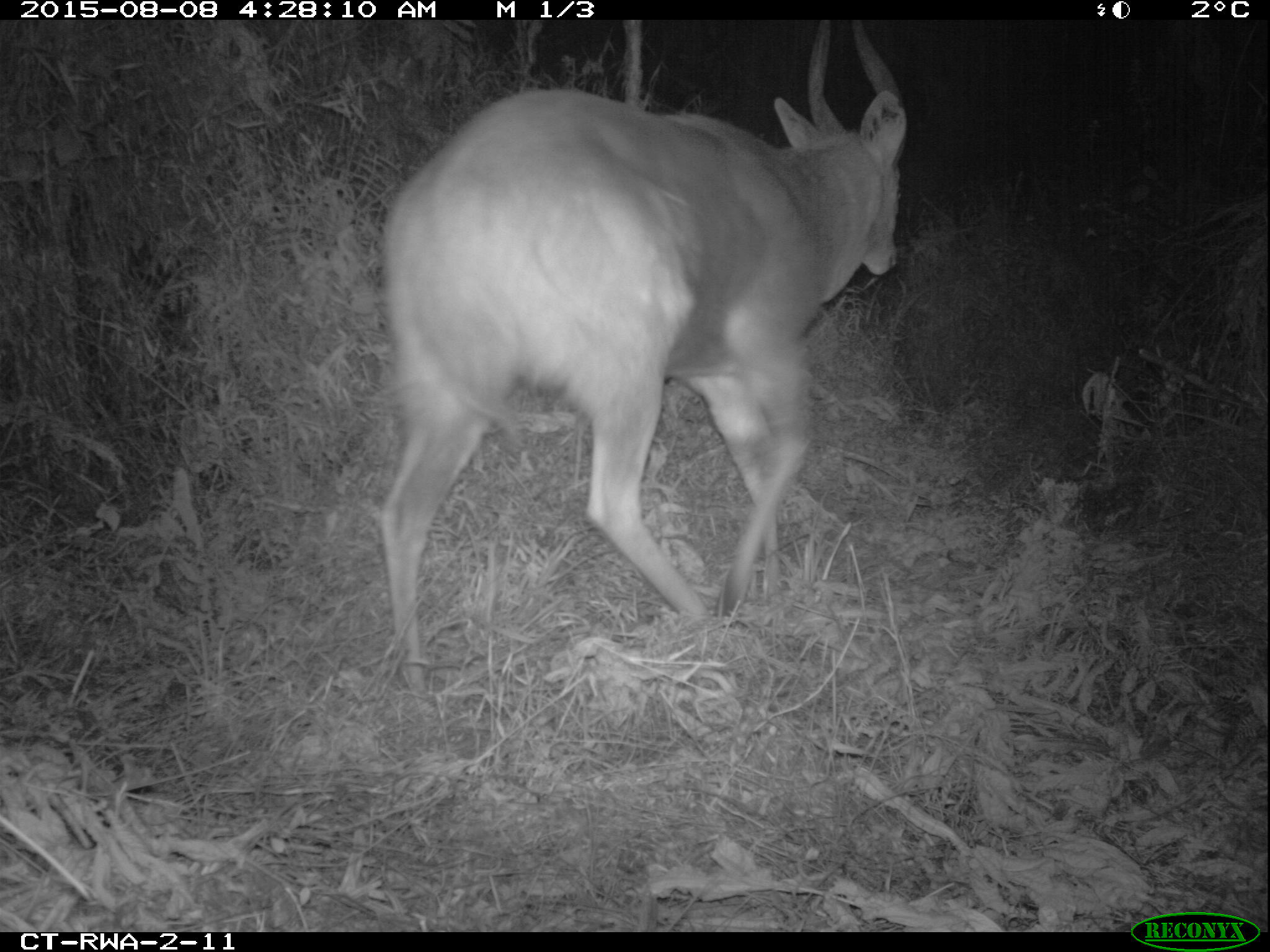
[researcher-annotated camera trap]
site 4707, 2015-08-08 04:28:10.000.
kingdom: Animalia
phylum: Chordata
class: Mammalia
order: Artiodactyla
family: Bovidae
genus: Tragelaphus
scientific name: Tragelaphus scriptus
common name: bushbuck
Tragelaphus scriptus (bushbuck), count 1.